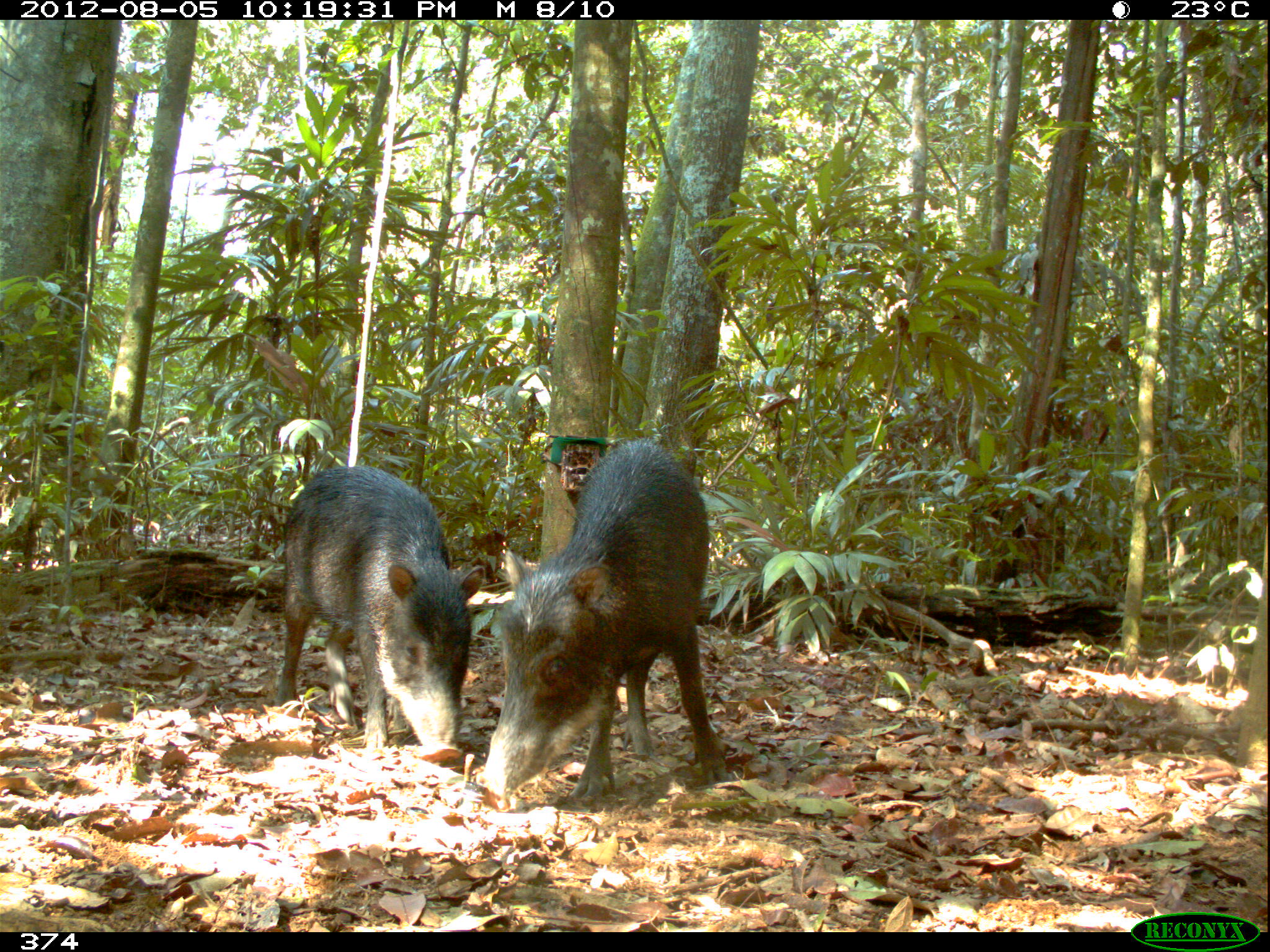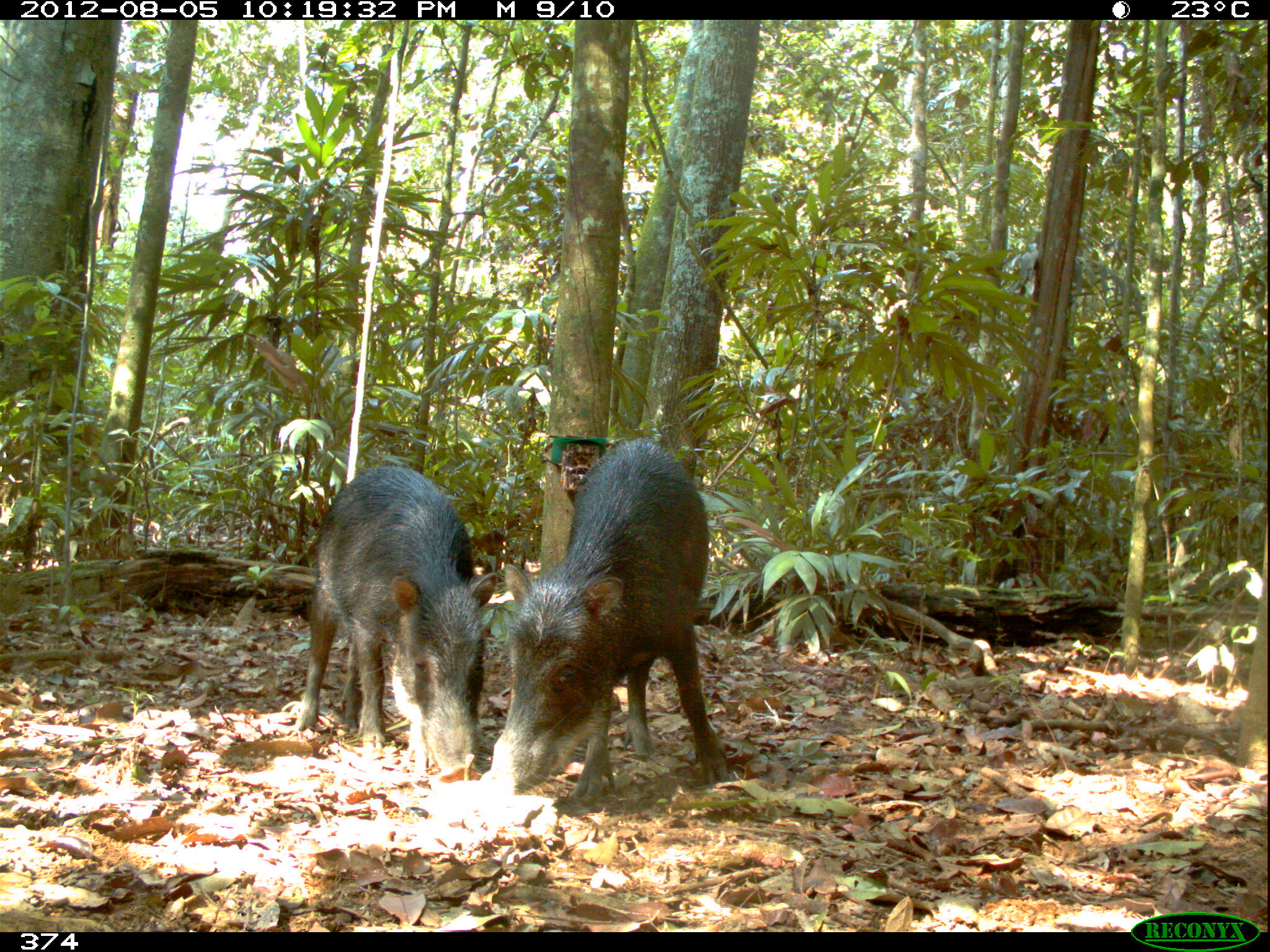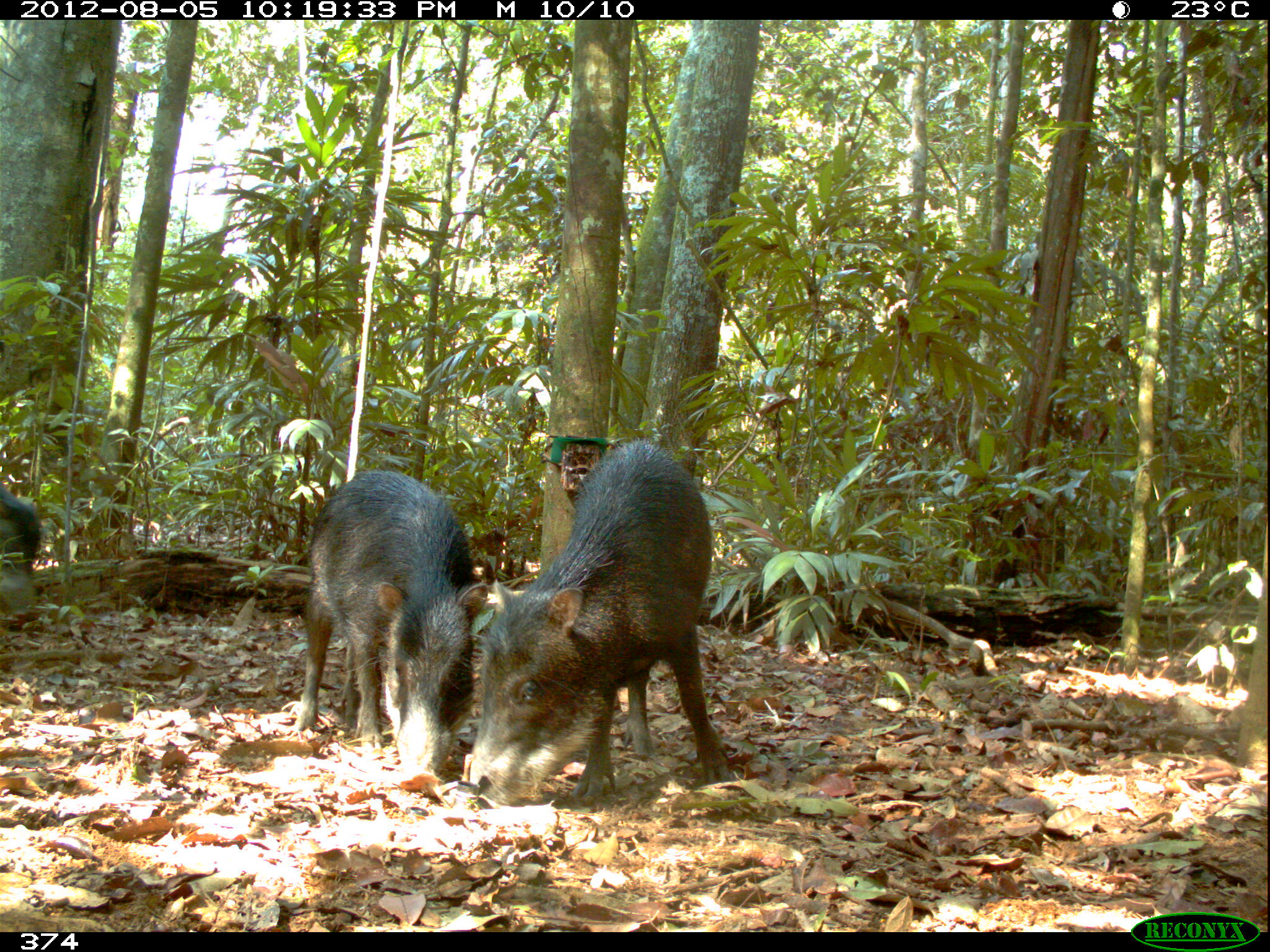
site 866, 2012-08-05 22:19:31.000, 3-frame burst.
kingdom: Animalia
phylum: Chordata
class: Mammalia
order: Artiodactyla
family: Tayassuidae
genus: Tayassu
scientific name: Tayassu pecari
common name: white-lipped peccary